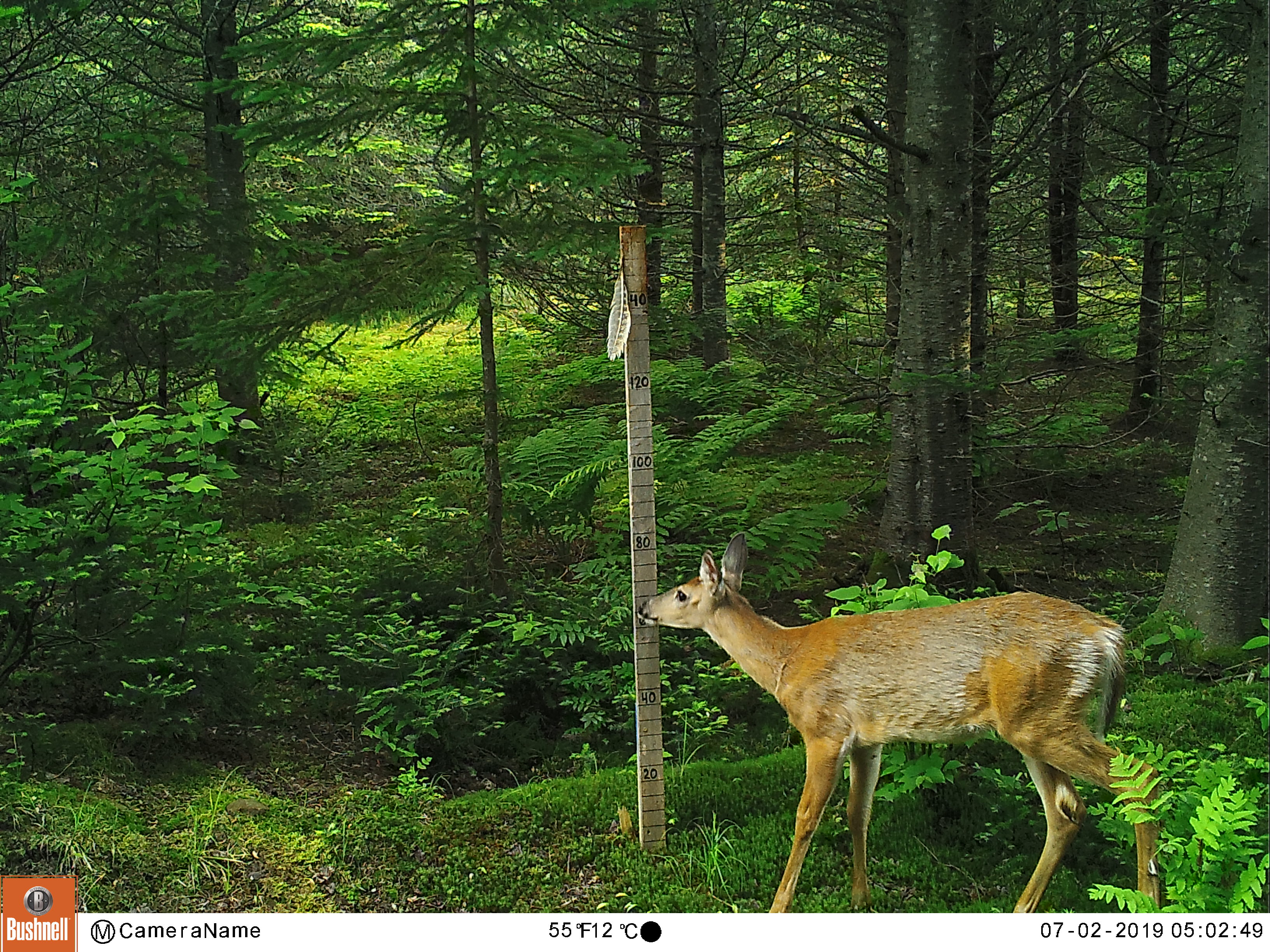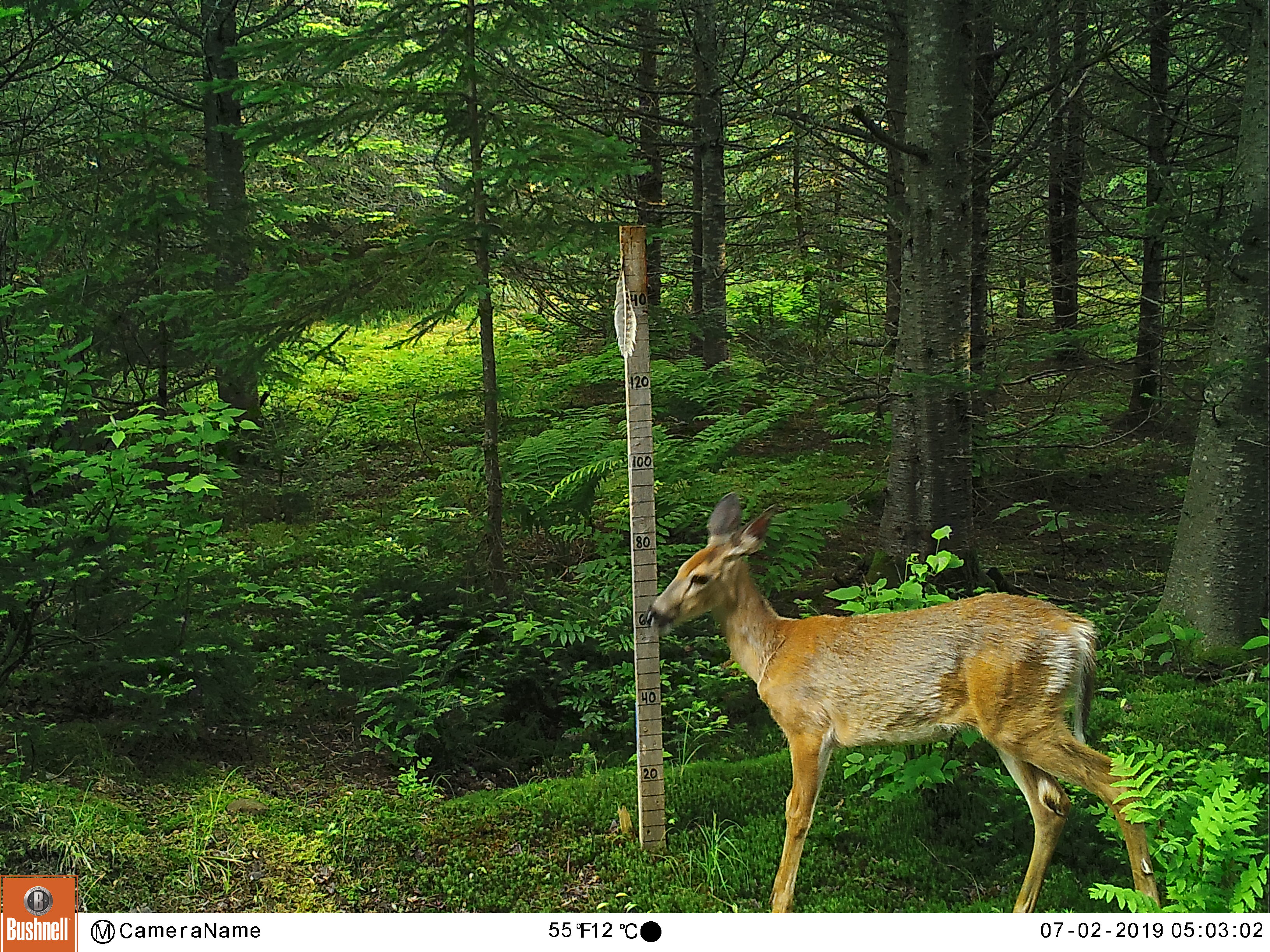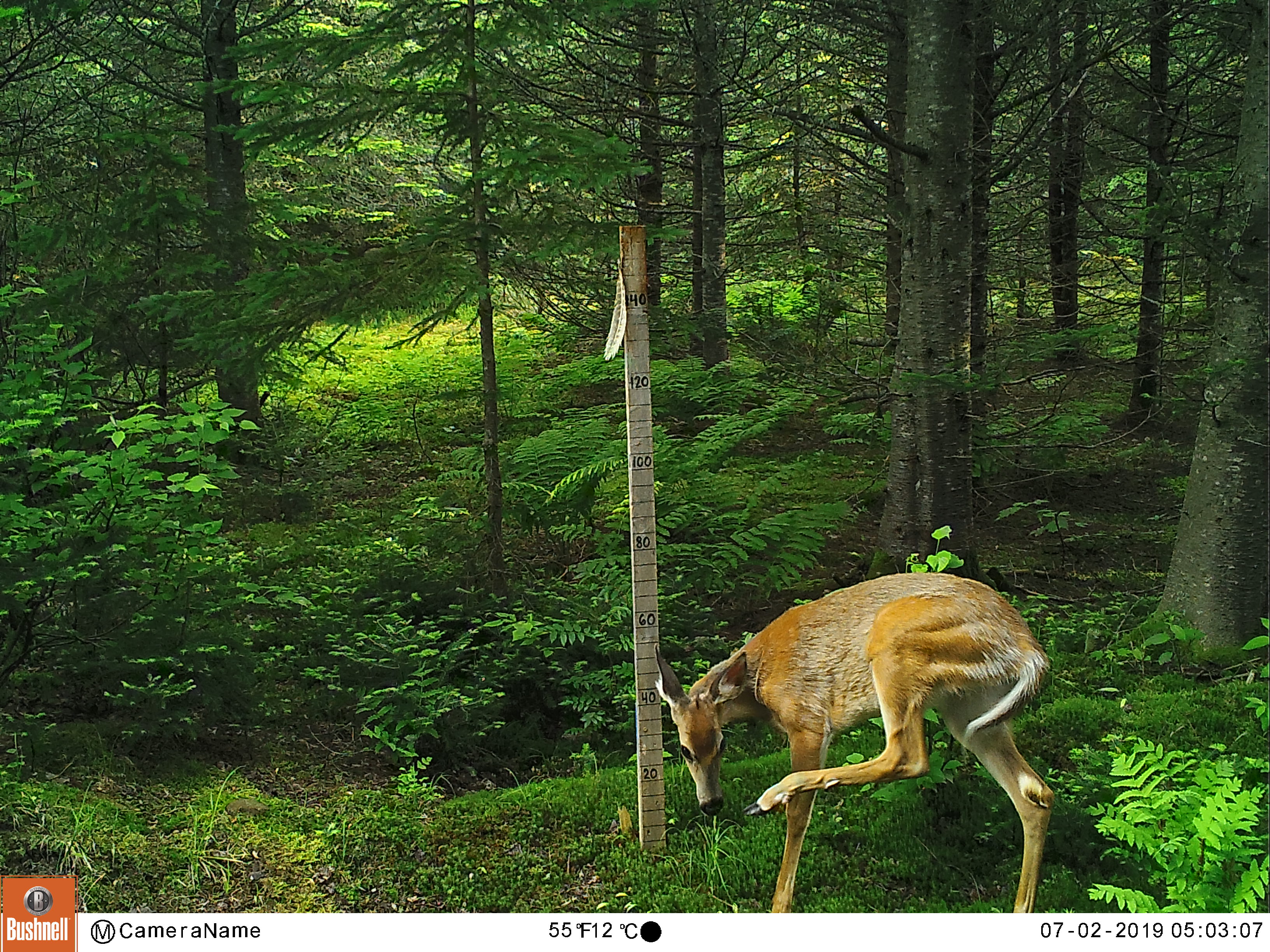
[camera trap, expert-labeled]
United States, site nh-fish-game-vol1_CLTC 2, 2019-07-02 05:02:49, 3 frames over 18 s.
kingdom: Animalia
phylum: Chordata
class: Mammalia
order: Artiodactyla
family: Cervidae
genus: Odocoileus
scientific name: Odocoileus virginianus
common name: white-tailed deer